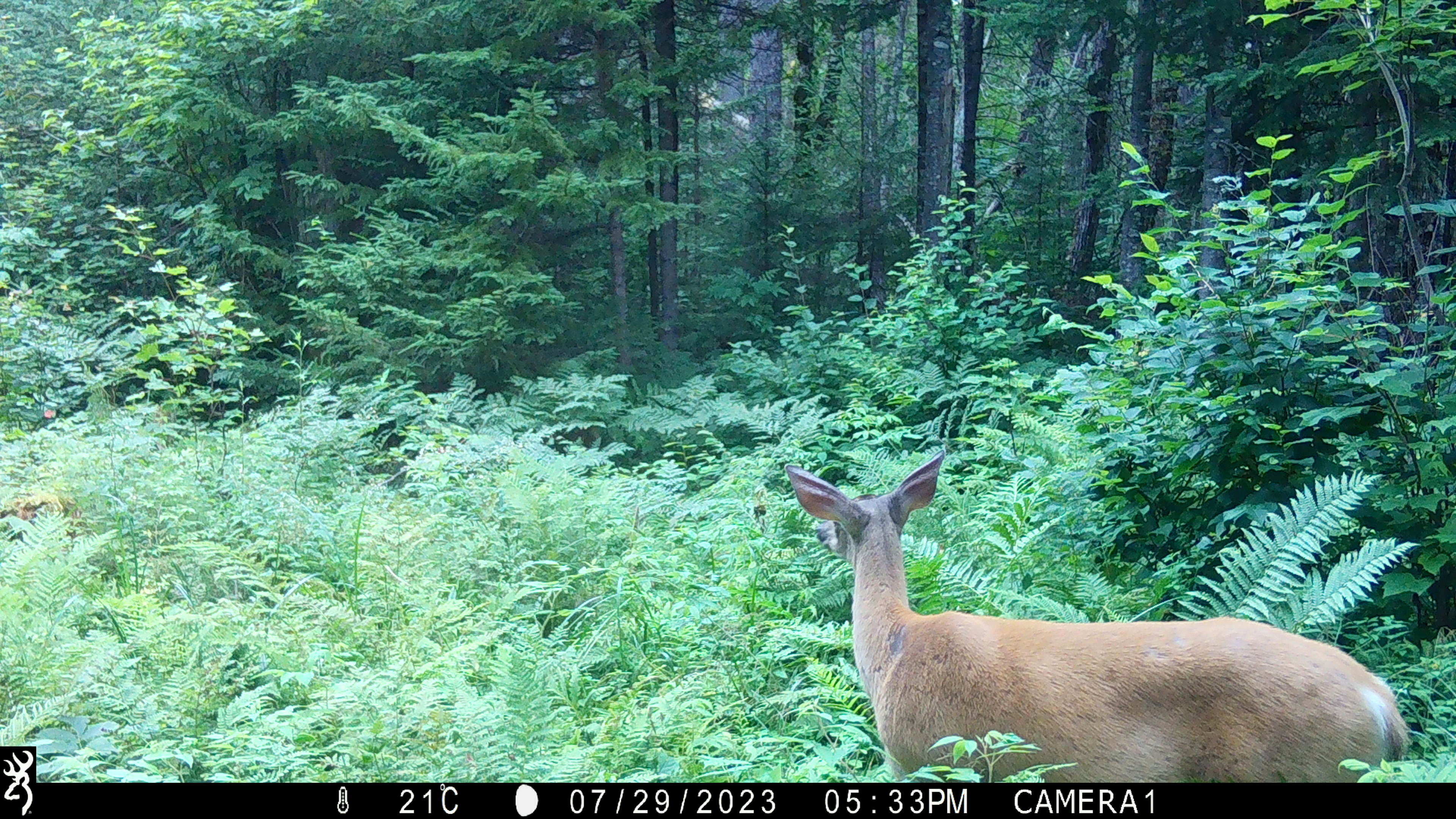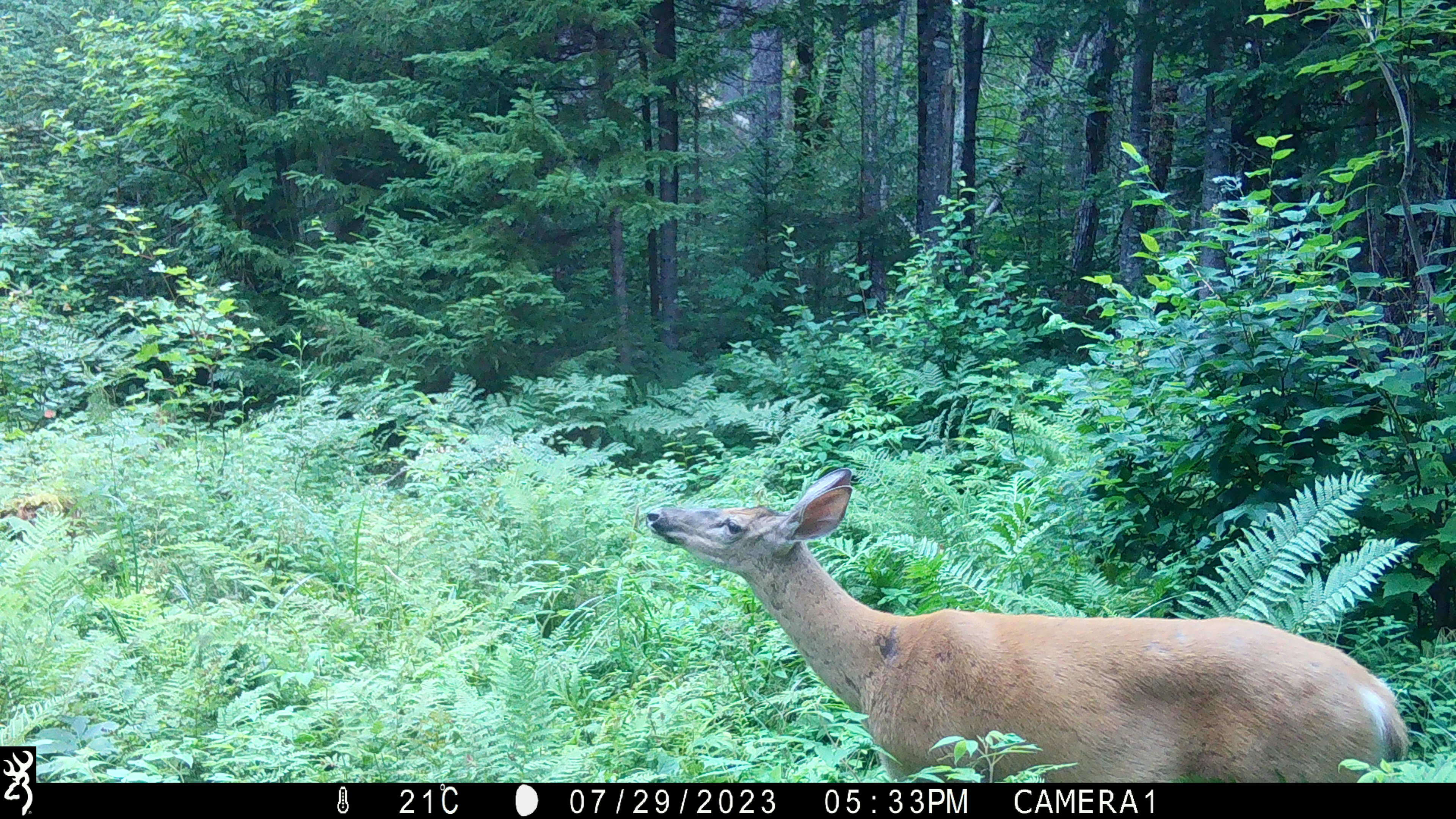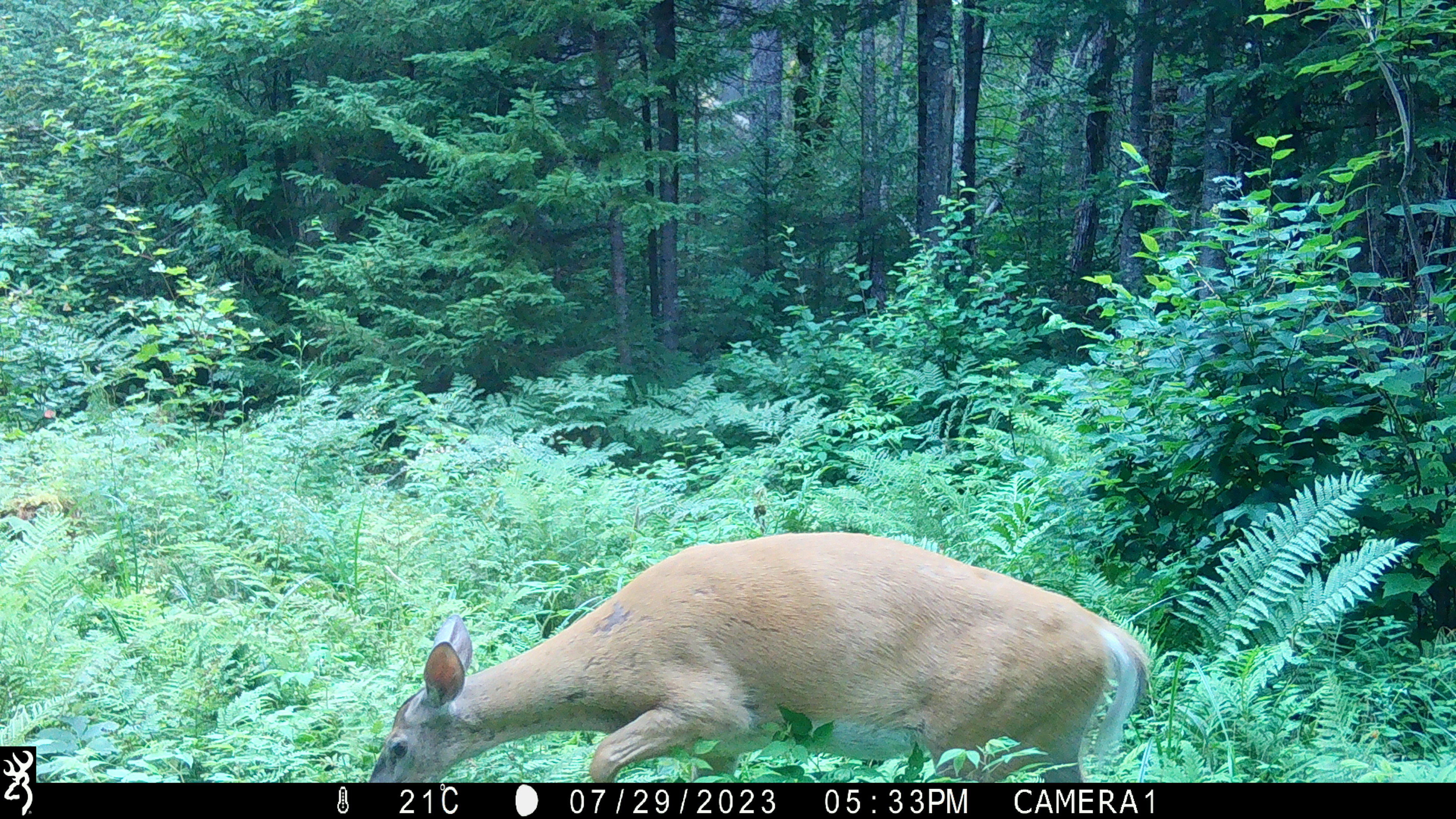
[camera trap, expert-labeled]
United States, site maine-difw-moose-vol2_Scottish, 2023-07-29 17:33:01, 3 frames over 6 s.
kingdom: Animalia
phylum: Chordata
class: Mammalia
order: Artiodactyla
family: Cervidae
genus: Odocoileus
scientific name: Odocoileus virginianus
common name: white-tailed deer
White-tailed deer (Odocoileus virginianus).